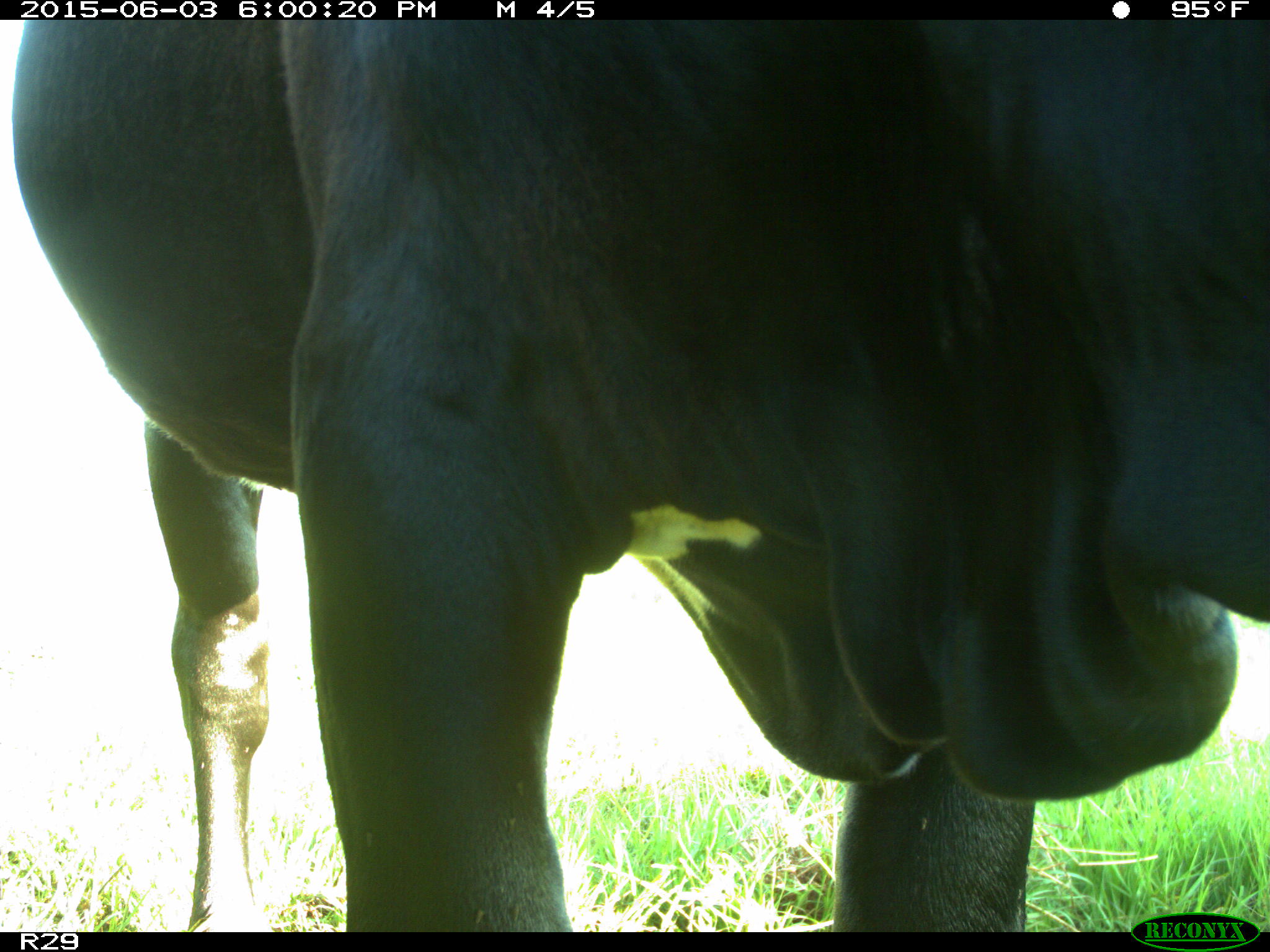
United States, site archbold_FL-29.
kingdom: Animalia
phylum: Chordata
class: Mammalia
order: Artiodactyla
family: Bovidae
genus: Bos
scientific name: Bos taurus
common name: domestic cow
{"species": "Bos taurus (domestic cow)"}